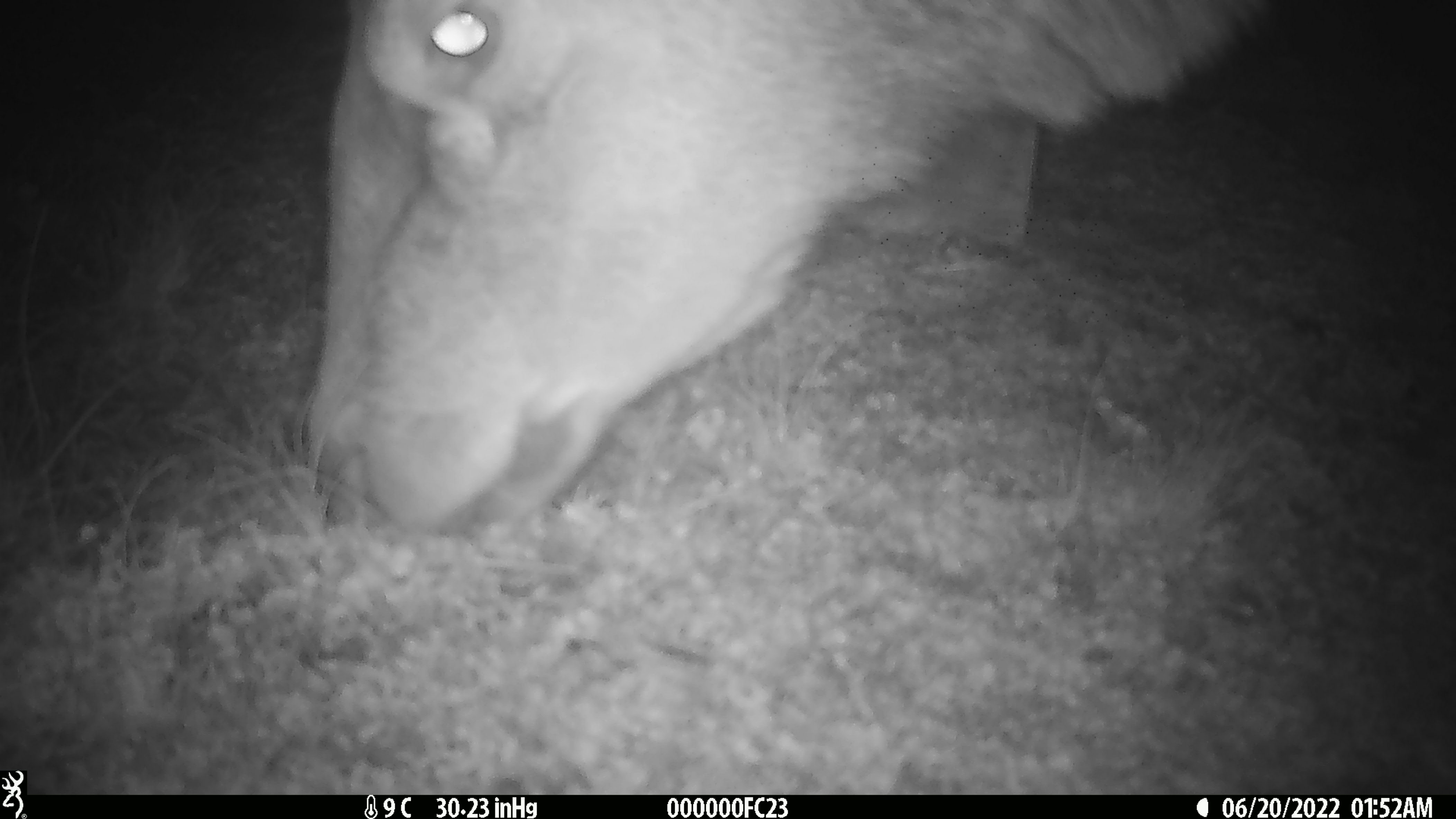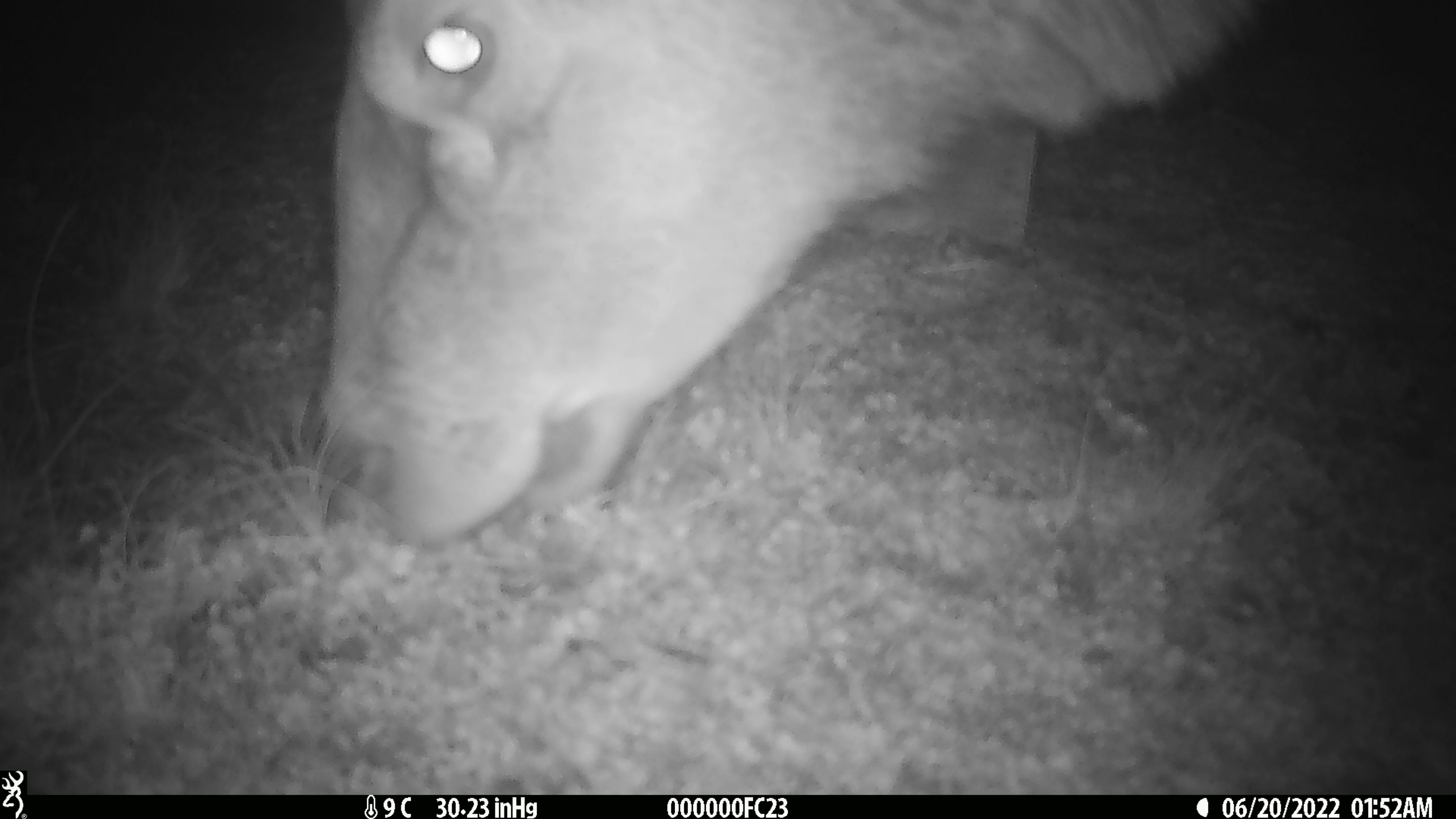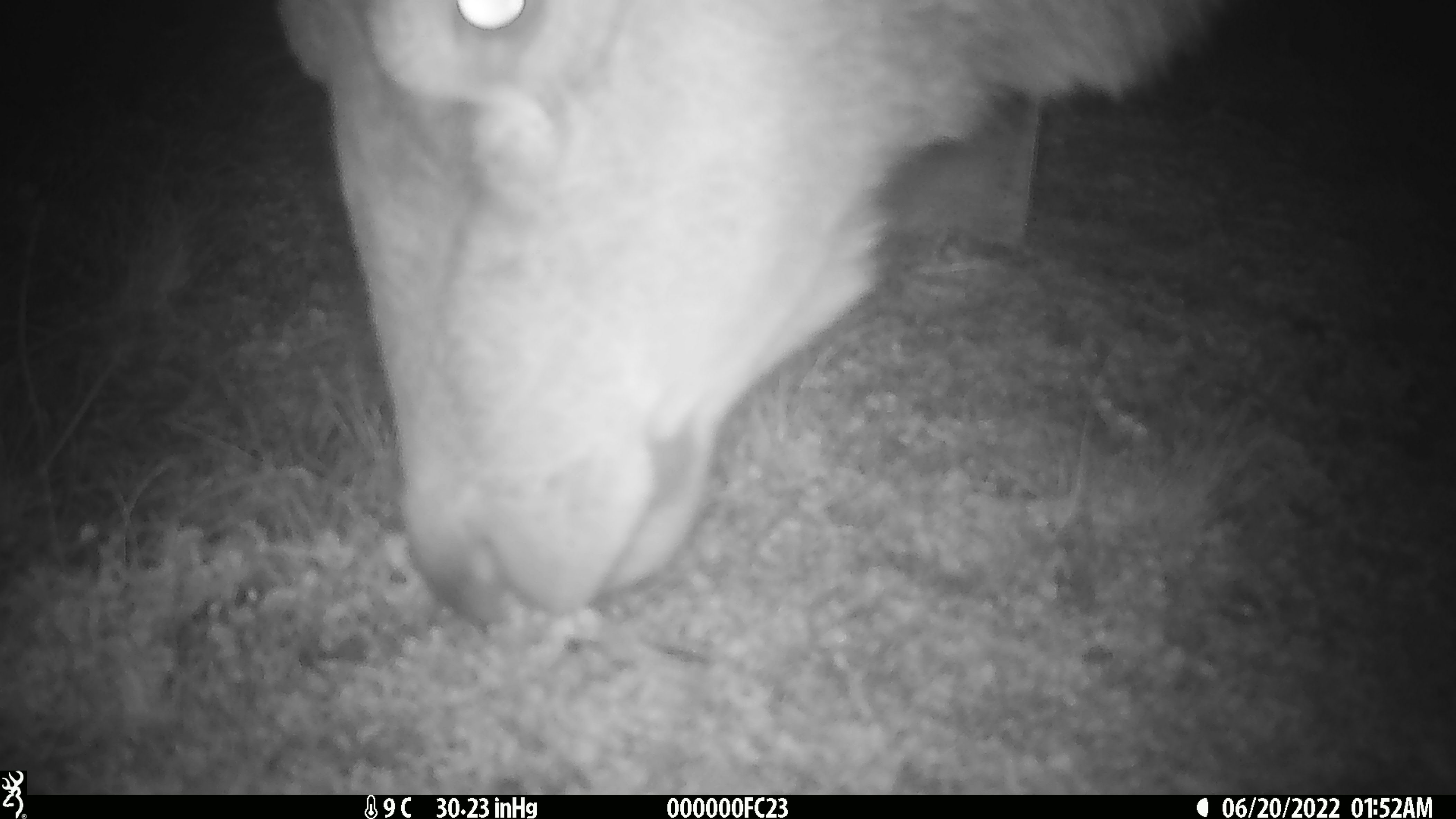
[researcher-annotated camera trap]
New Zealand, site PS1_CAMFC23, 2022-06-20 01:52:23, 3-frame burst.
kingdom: Animalia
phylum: Chordata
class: Mammalia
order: Artiodactyla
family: Cervidae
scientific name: Cervidae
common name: deer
Deer (Cervidae).